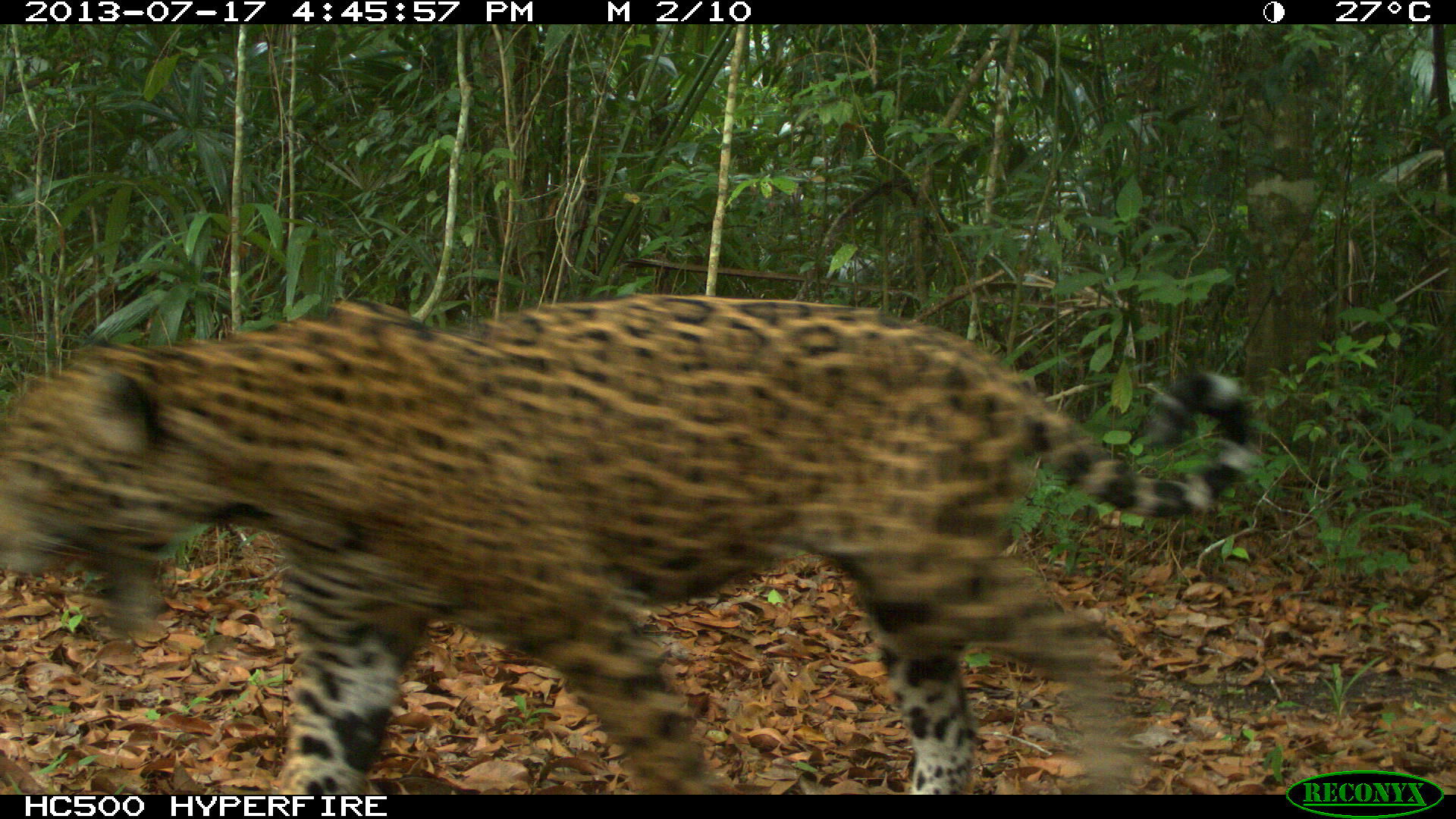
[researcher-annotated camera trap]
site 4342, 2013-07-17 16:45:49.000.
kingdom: Animalia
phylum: Chordata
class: Mammalia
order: Carnivora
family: Felidae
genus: Panthera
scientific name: Panthera onca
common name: jaguar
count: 1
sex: male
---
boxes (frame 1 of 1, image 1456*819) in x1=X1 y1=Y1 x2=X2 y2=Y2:
panthera onca: x1=1 y1=290 x2=1264 y2=794